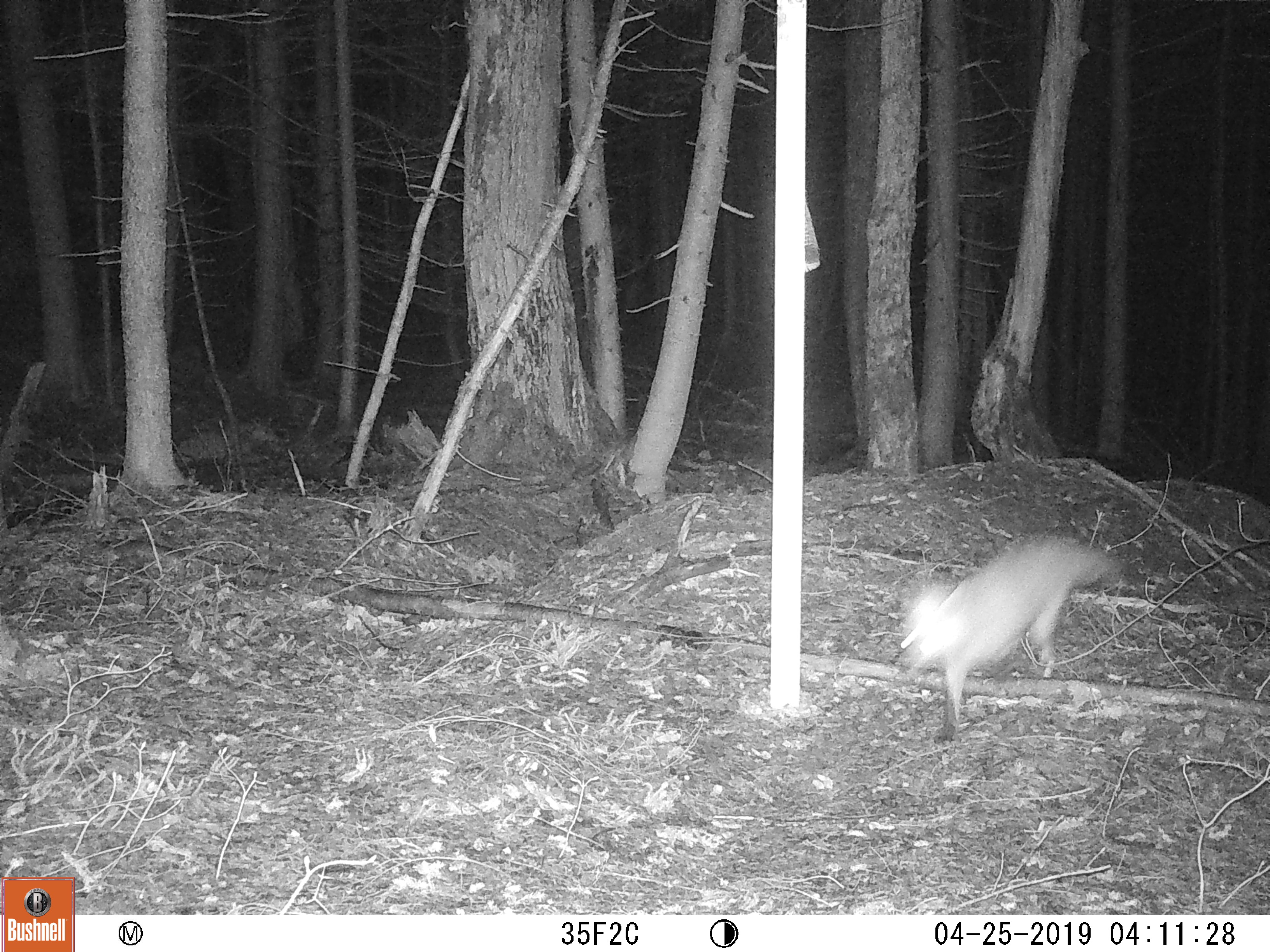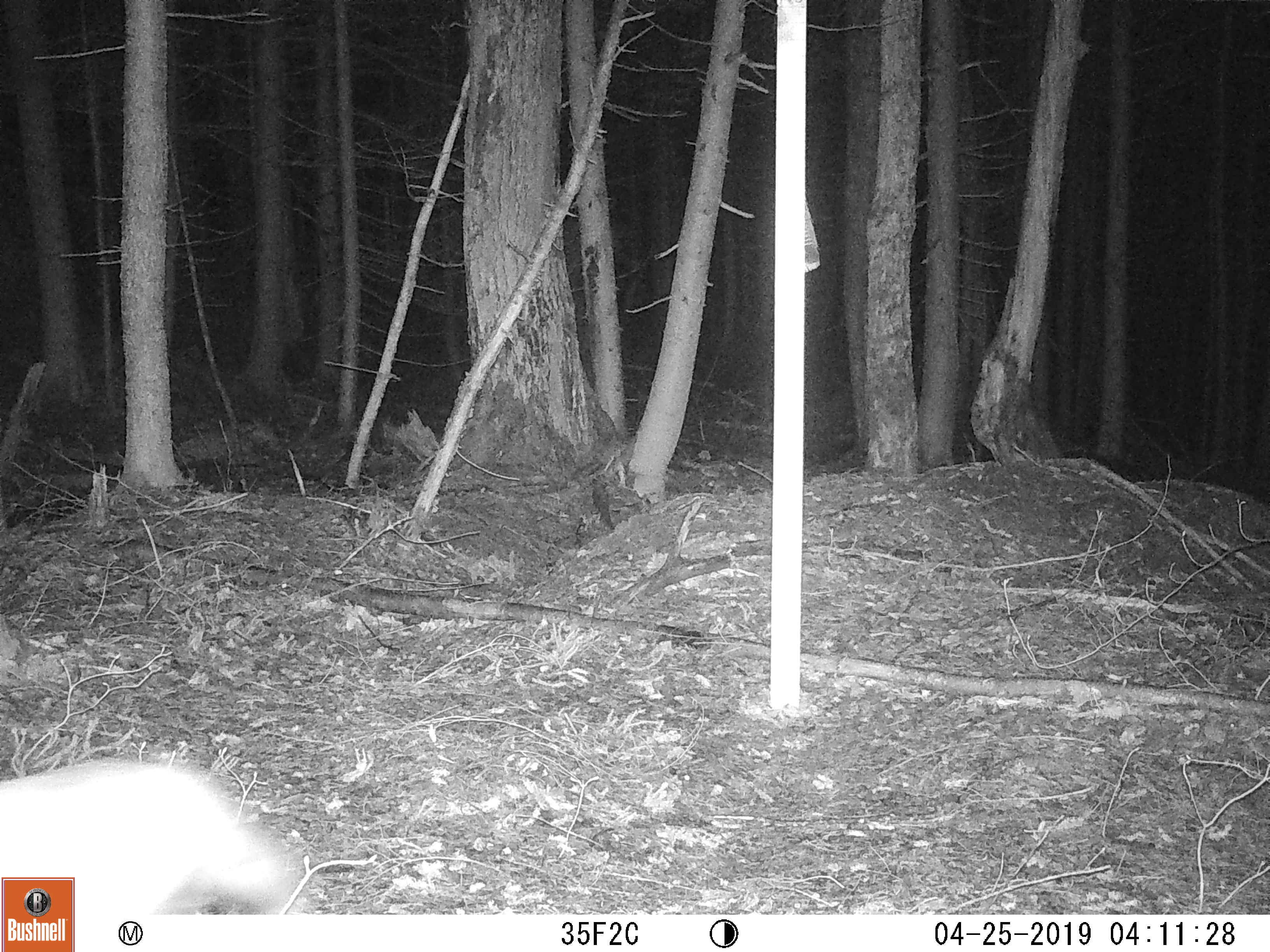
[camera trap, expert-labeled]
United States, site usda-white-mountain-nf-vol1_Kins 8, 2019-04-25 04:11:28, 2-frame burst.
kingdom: Animalia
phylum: Chordata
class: Mammalia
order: Carnivora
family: Canidae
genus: Vulpes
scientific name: Vulpes vulpes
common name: red fox